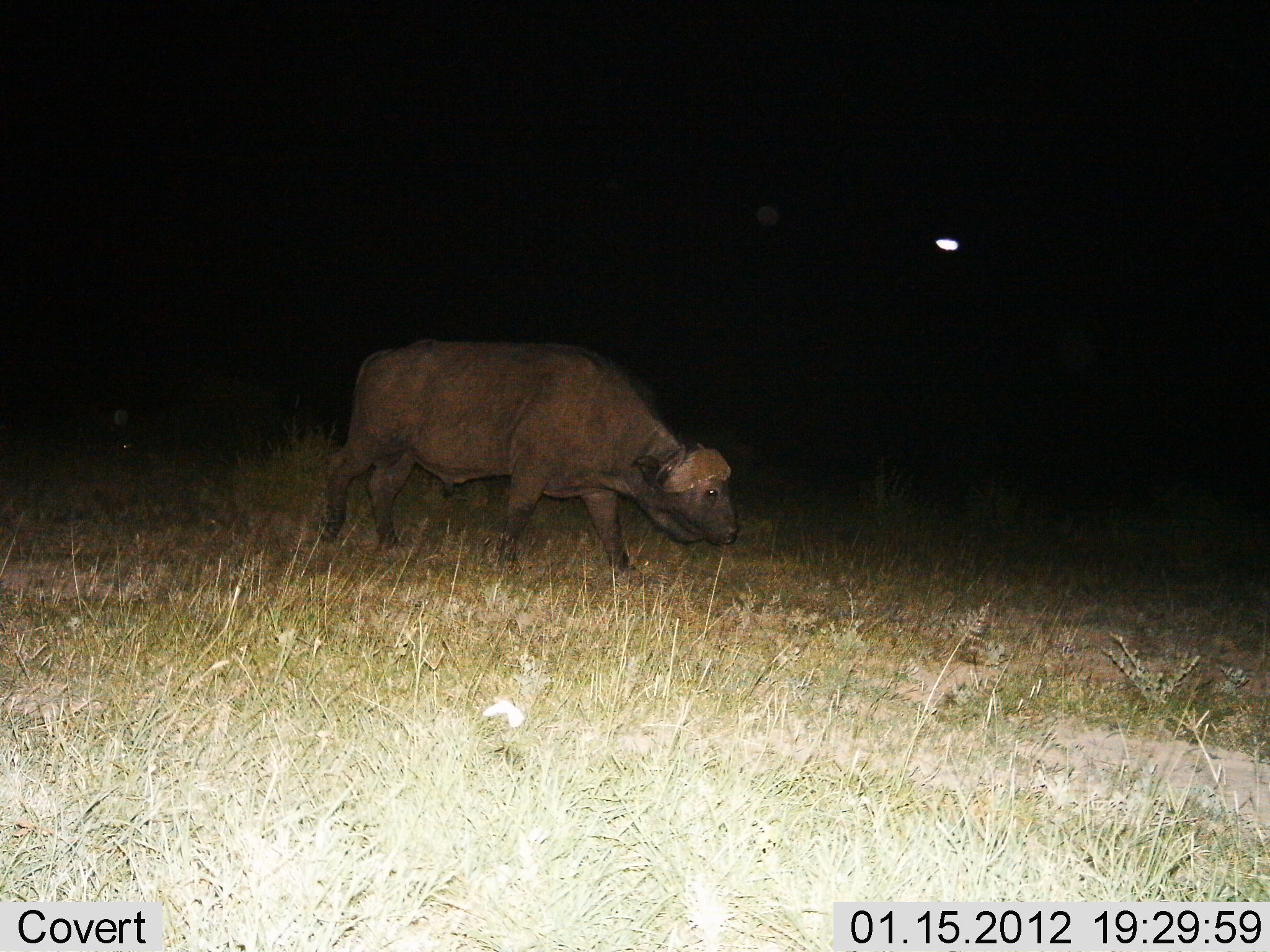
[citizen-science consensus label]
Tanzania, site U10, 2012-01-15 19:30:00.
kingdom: Animalia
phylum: Chordata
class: Mammalia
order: Artiodactyla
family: Bovidae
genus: Syncerus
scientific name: Syncerus caffer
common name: cape buffalo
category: buffalo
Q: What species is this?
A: Buffalo (cape buffalo) (Syncerus caffer).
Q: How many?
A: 1.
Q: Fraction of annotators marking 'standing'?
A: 24%.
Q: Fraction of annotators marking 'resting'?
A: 0%.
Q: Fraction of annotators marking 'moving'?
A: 56%.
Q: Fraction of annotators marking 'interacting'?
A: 0%.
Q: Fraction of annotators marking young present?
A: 0%.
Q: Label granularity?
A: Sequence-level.